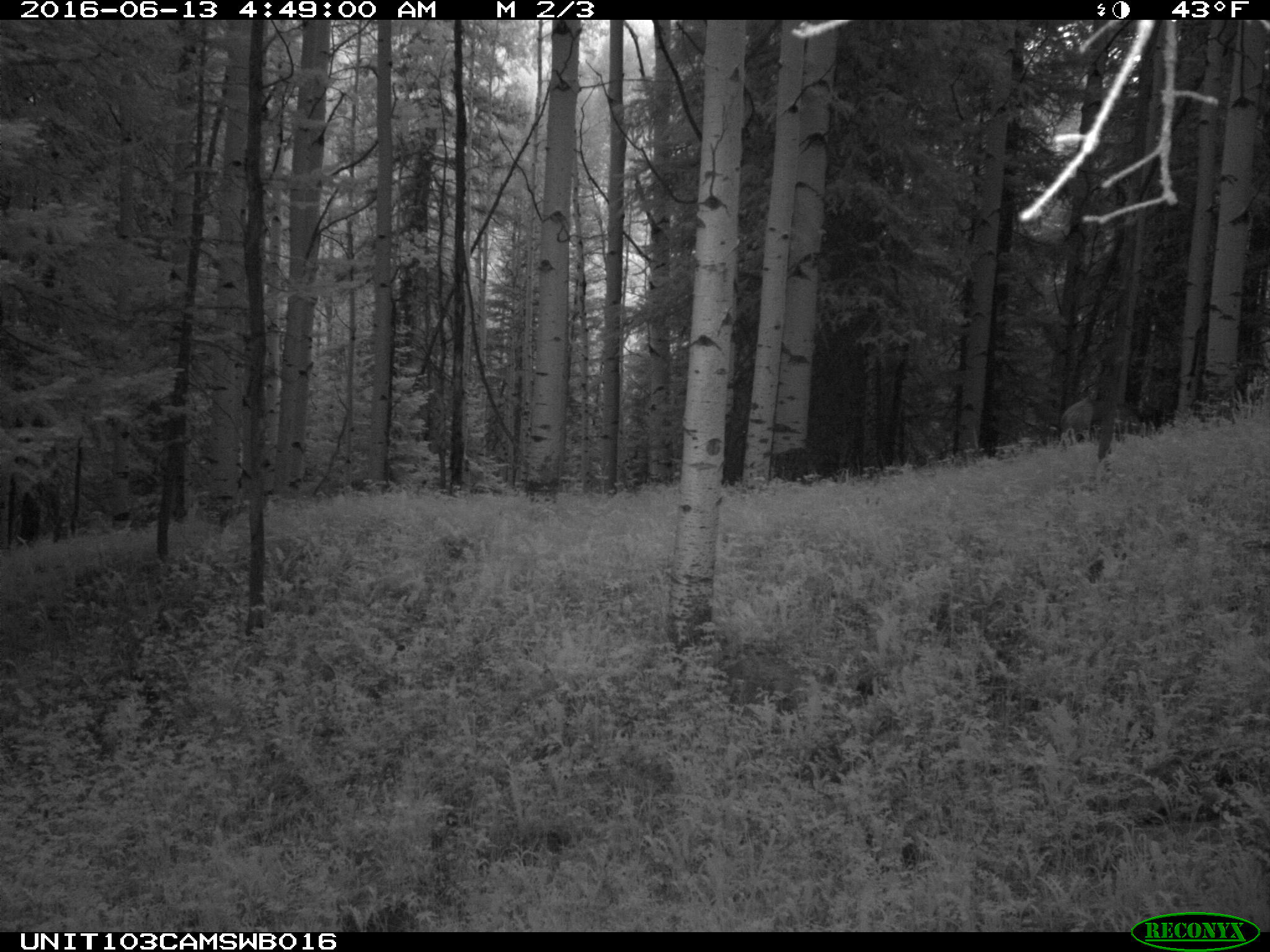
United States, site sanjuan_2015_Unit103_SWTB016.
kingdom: Animalia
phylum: Chordata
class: Mammalia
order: Artiodactyla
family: Cervidae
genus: Cervus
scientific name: Cervus elaphus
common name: red deer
Cervus elaphus (red deer).